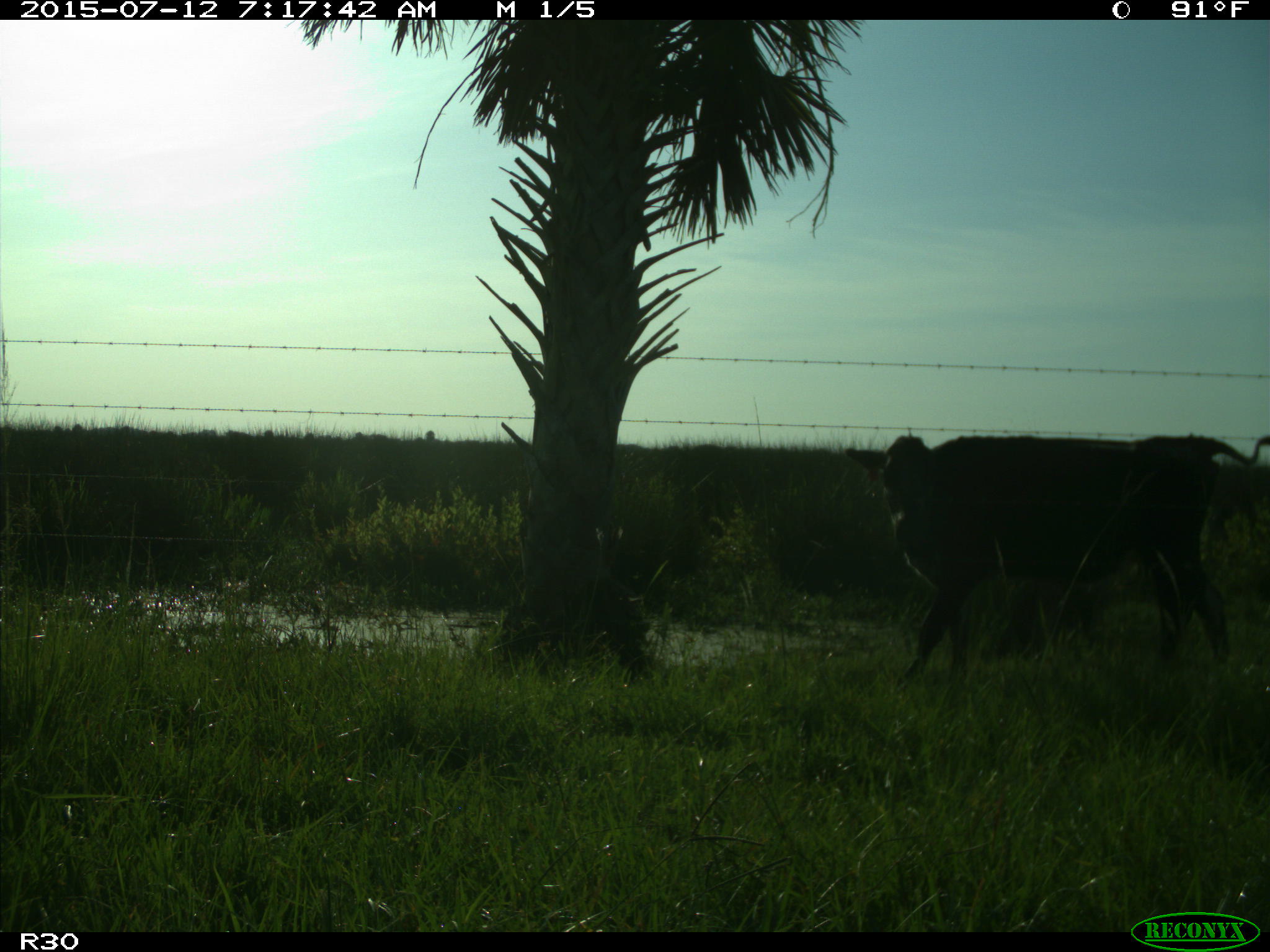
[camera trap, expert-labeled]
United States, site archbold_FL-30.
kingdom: Animalia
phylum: Chordata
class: Mammalia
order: Artiodactyla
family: Bovidae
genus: Bos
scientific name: Bos taurus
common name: domestic cow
Bos taurus (domestic cow).